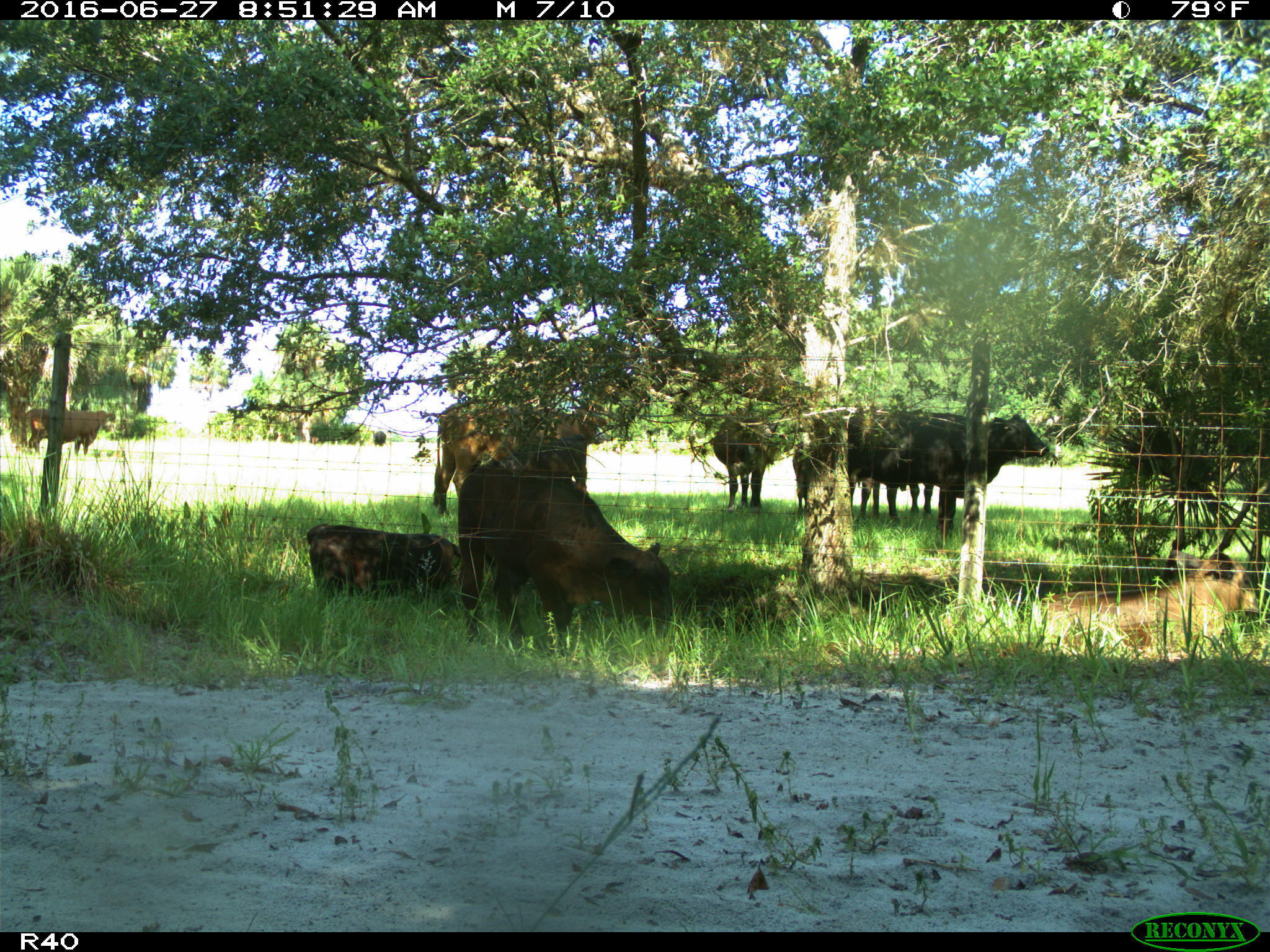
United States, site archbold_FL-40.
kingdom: Animalia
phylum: Chordata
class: Mammalia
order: Artiodactyla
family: Bovidae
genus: Bos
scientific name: Bos taurus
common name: domestic cow